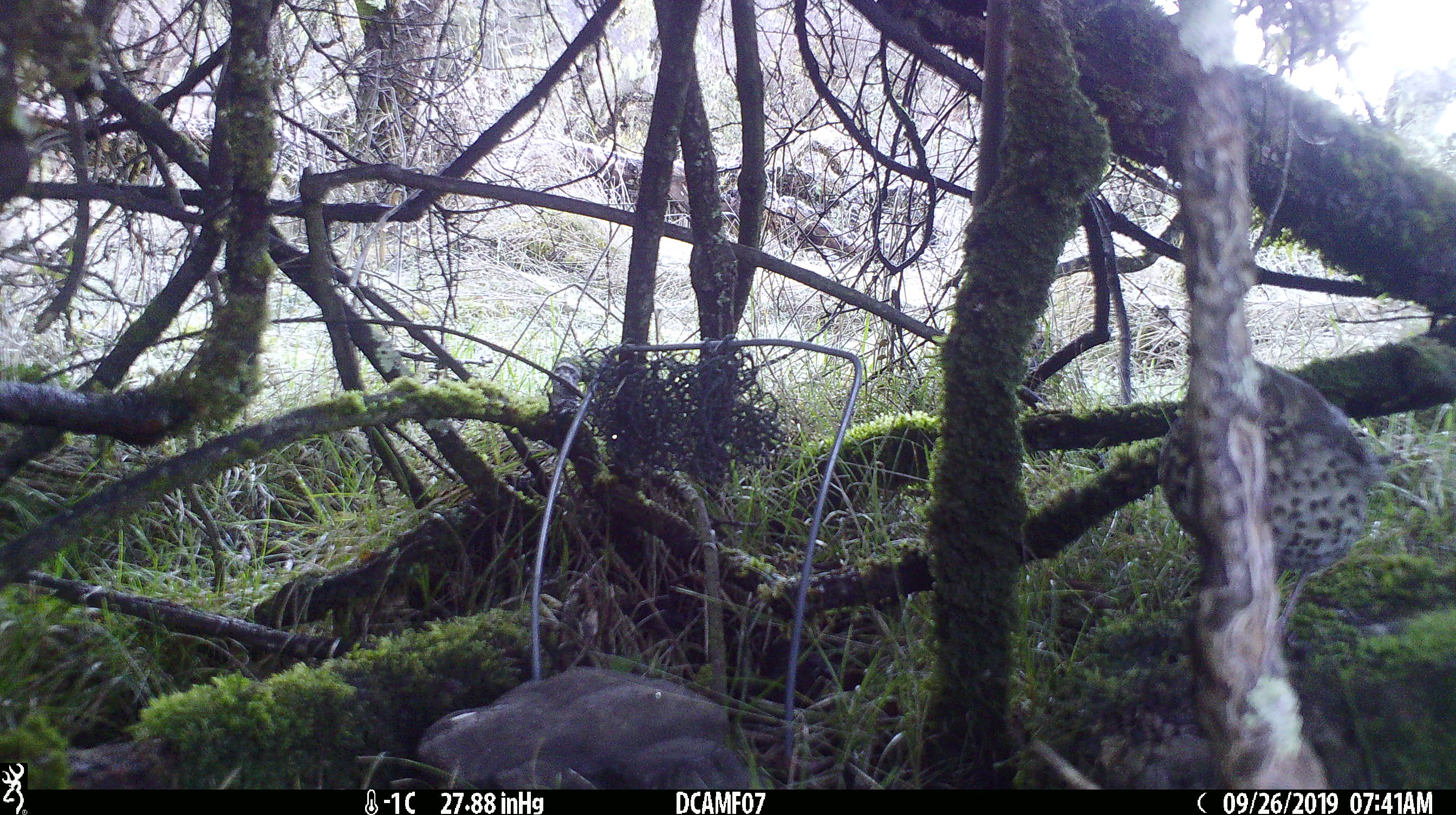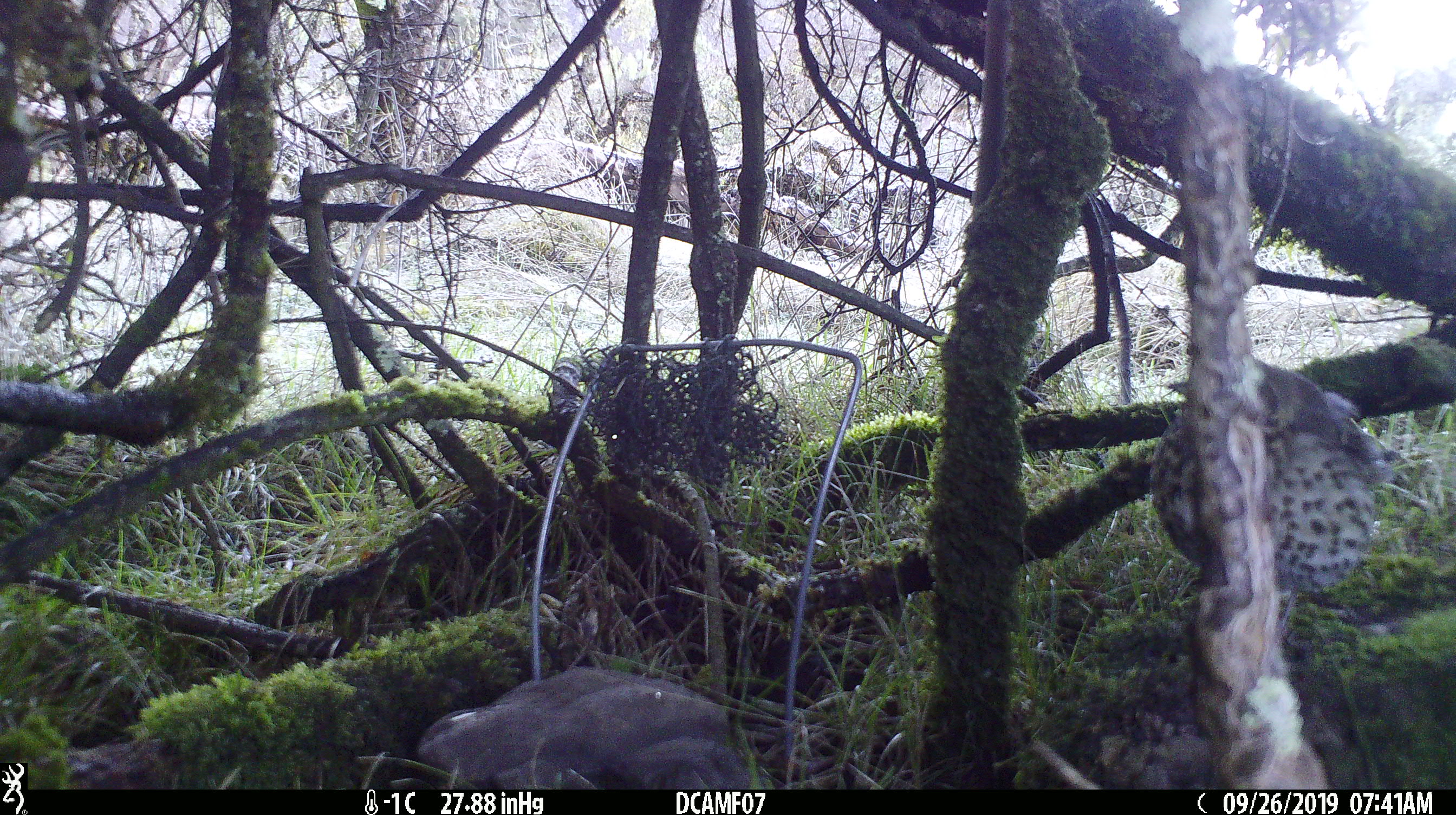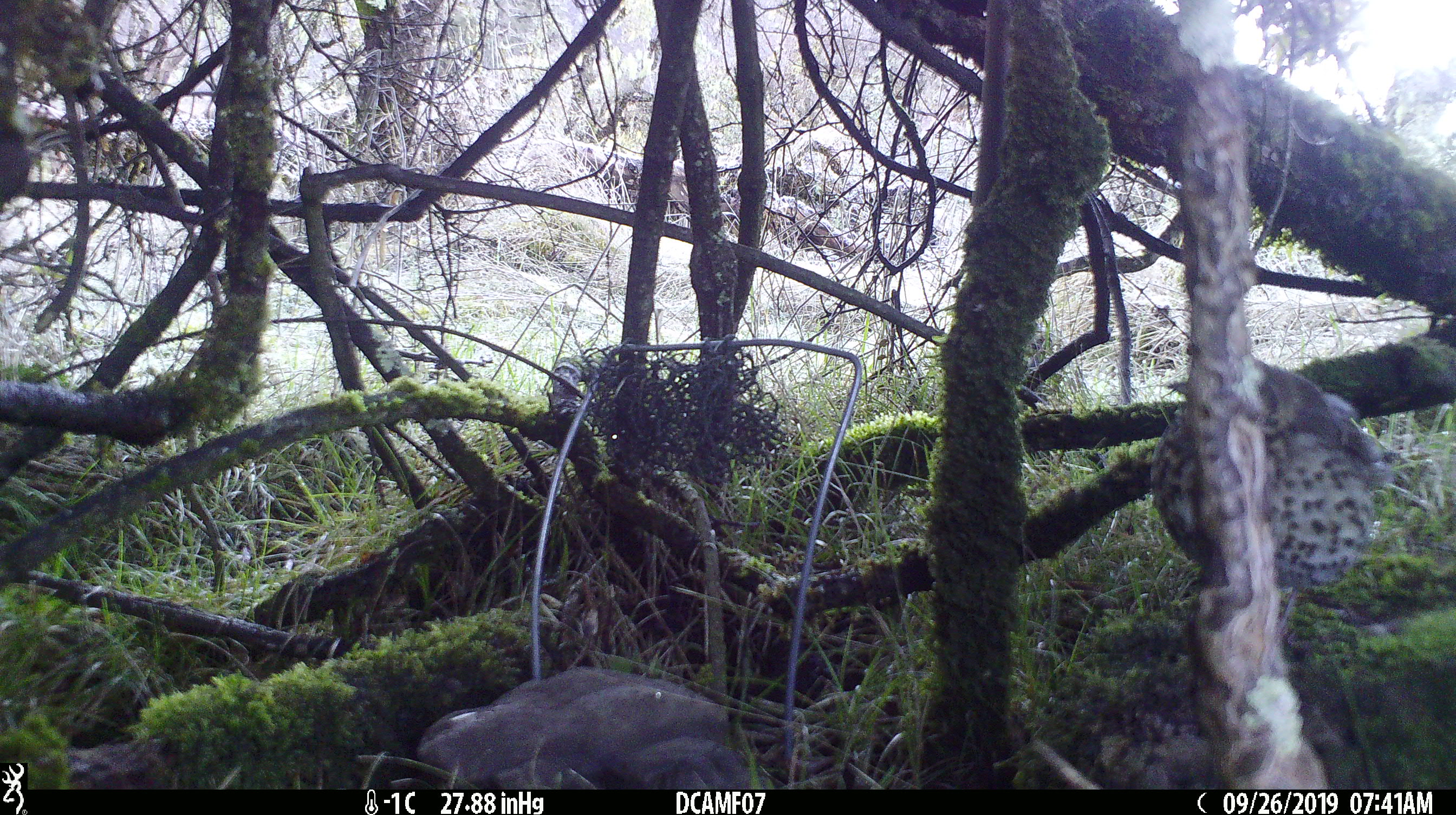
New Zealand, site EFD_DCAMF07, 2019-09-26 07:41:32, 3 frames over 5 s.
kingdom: Animalia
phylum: Chordata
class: Aves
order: Passeriformes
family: Turdidae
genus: Turdus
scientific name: Turdus philomelos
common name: song thrush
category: thrush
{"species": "thrush (song thrush) (Turdus philomelos)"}